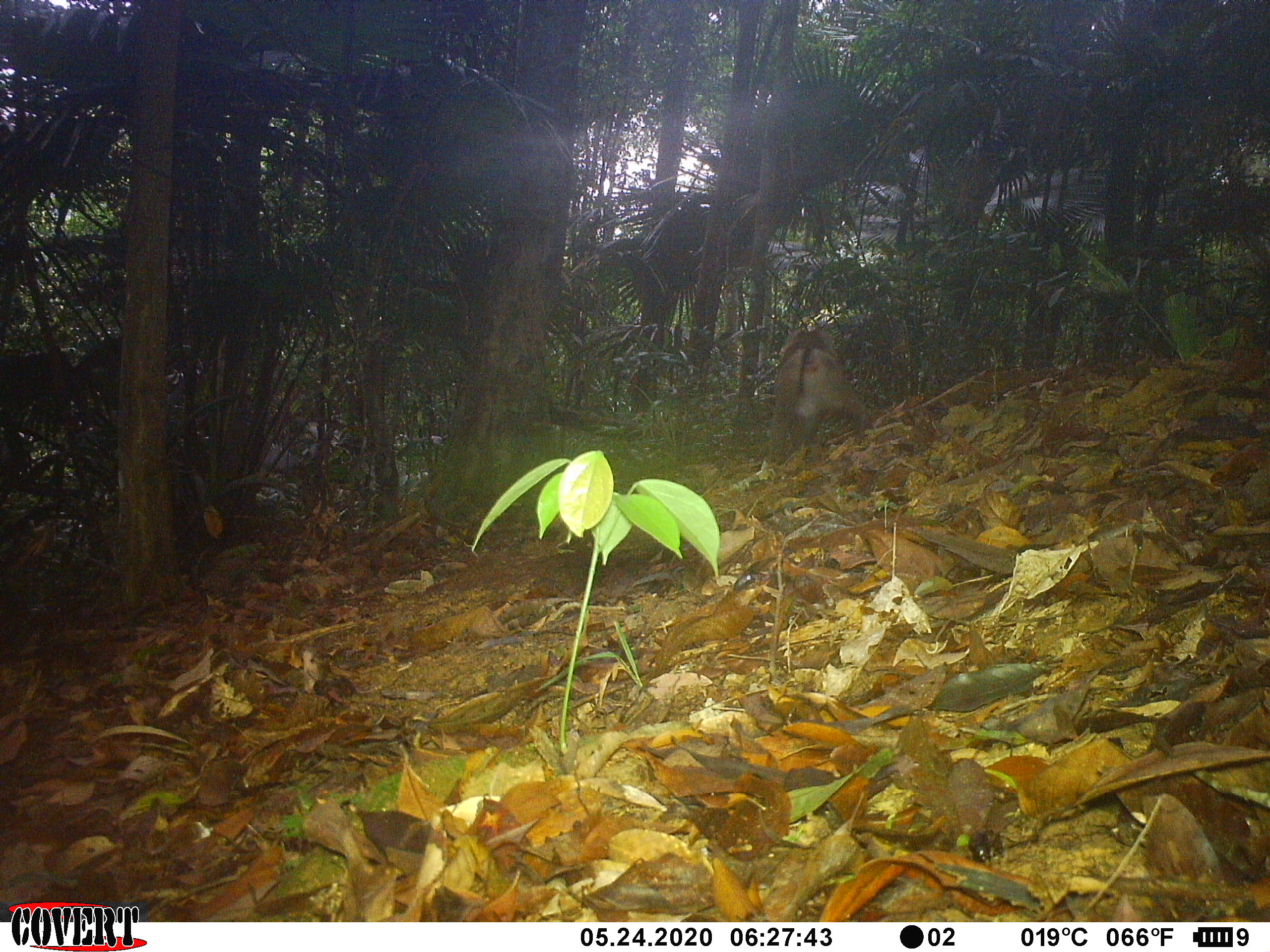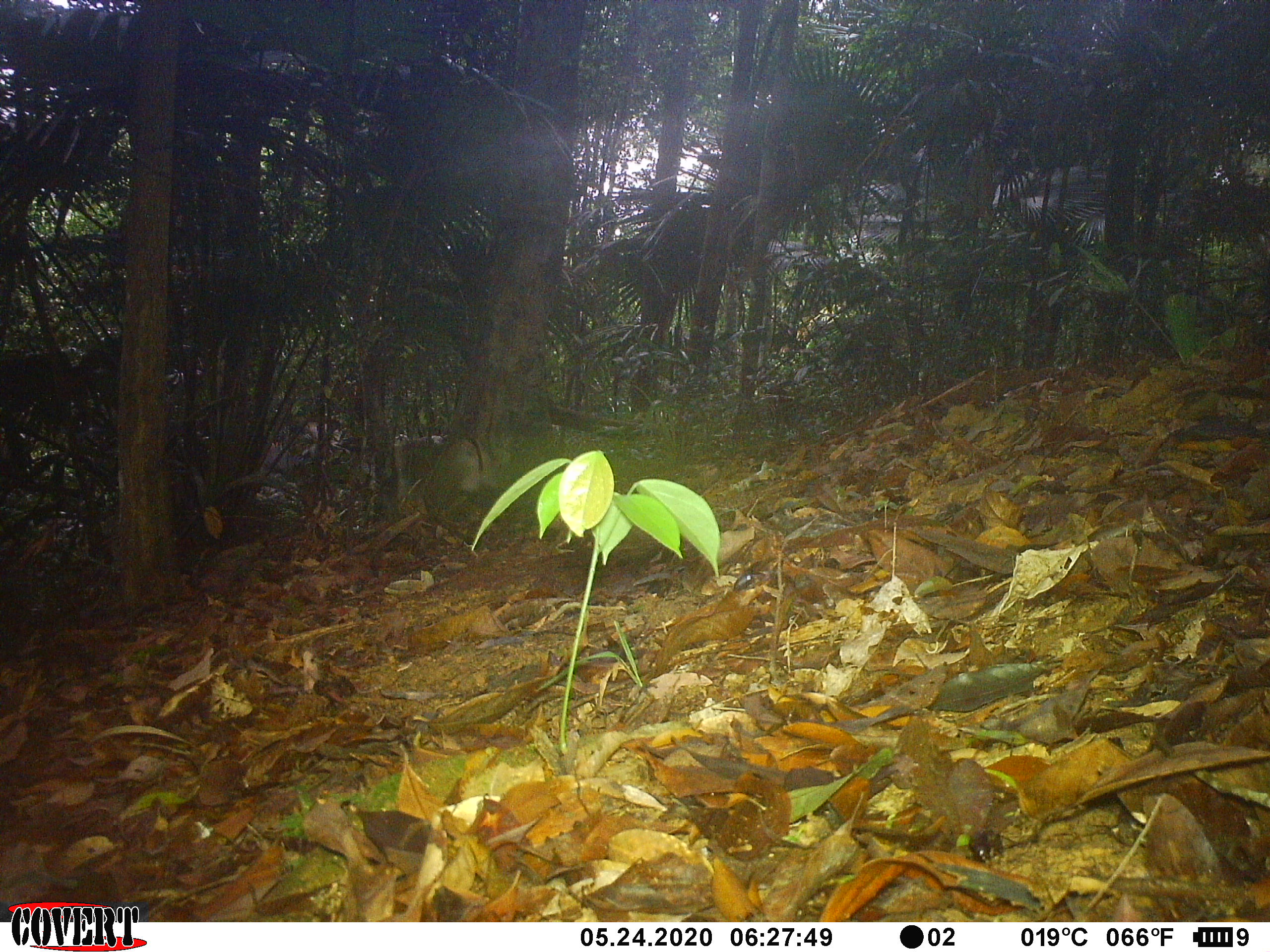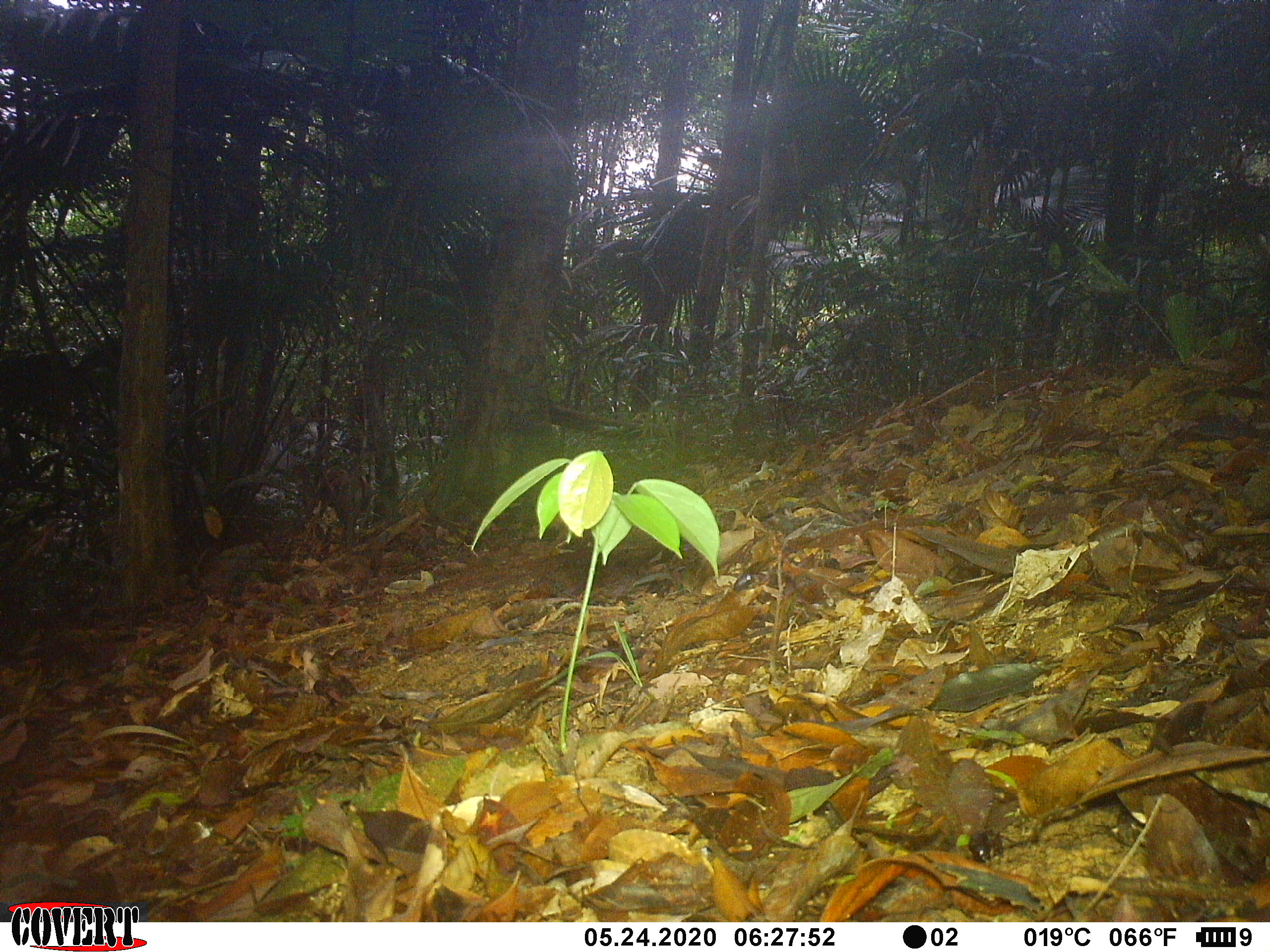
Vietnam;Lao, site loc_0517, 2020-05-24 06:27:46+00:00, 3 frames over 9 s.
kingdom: Animalia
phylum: Chordata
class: Mammalia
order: Primates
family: Cercopithecidae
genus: Macaca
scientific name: Macaca nemestrina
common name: pig-tailed macaque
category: pig tailed macaque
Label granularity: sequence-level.